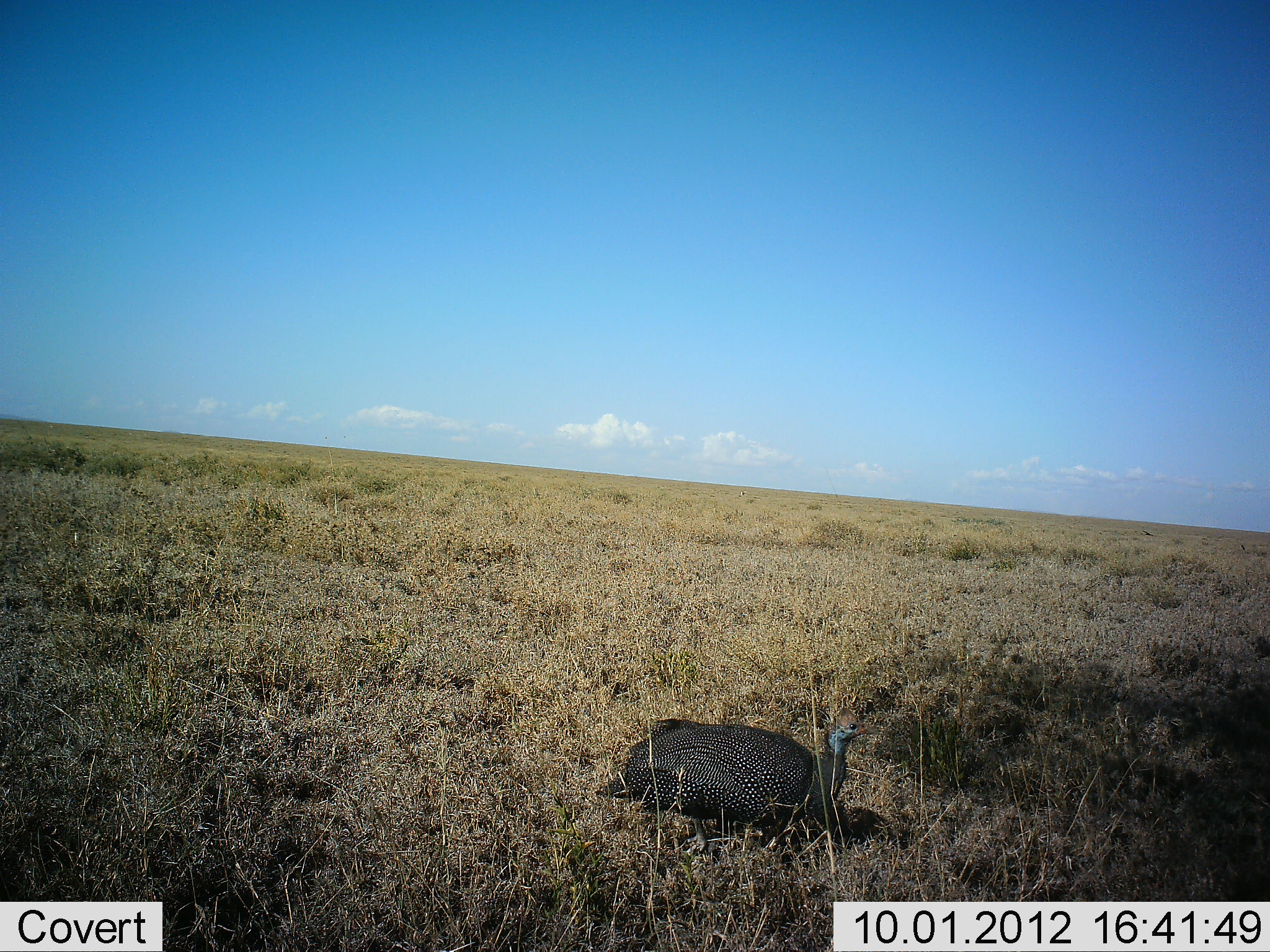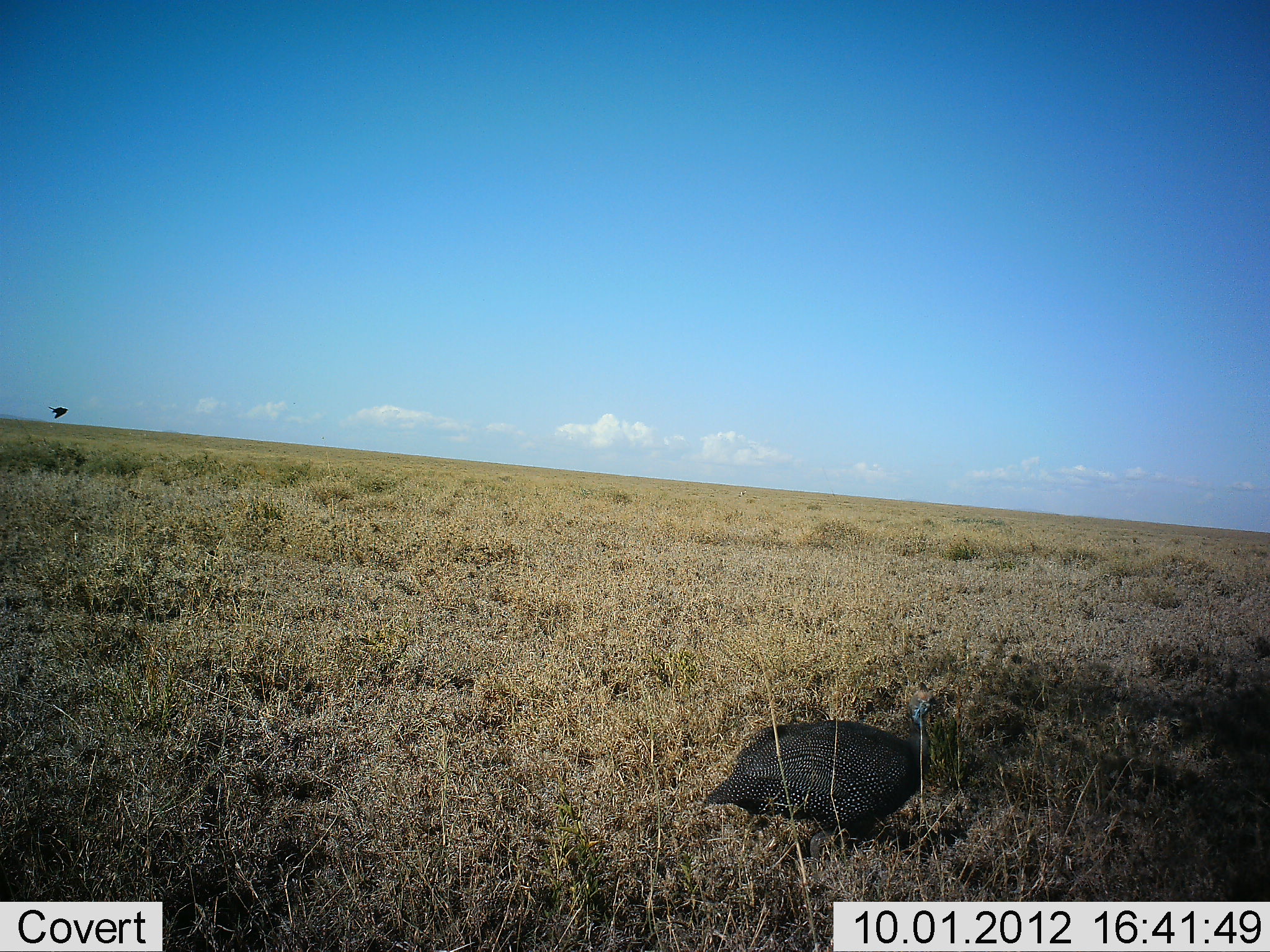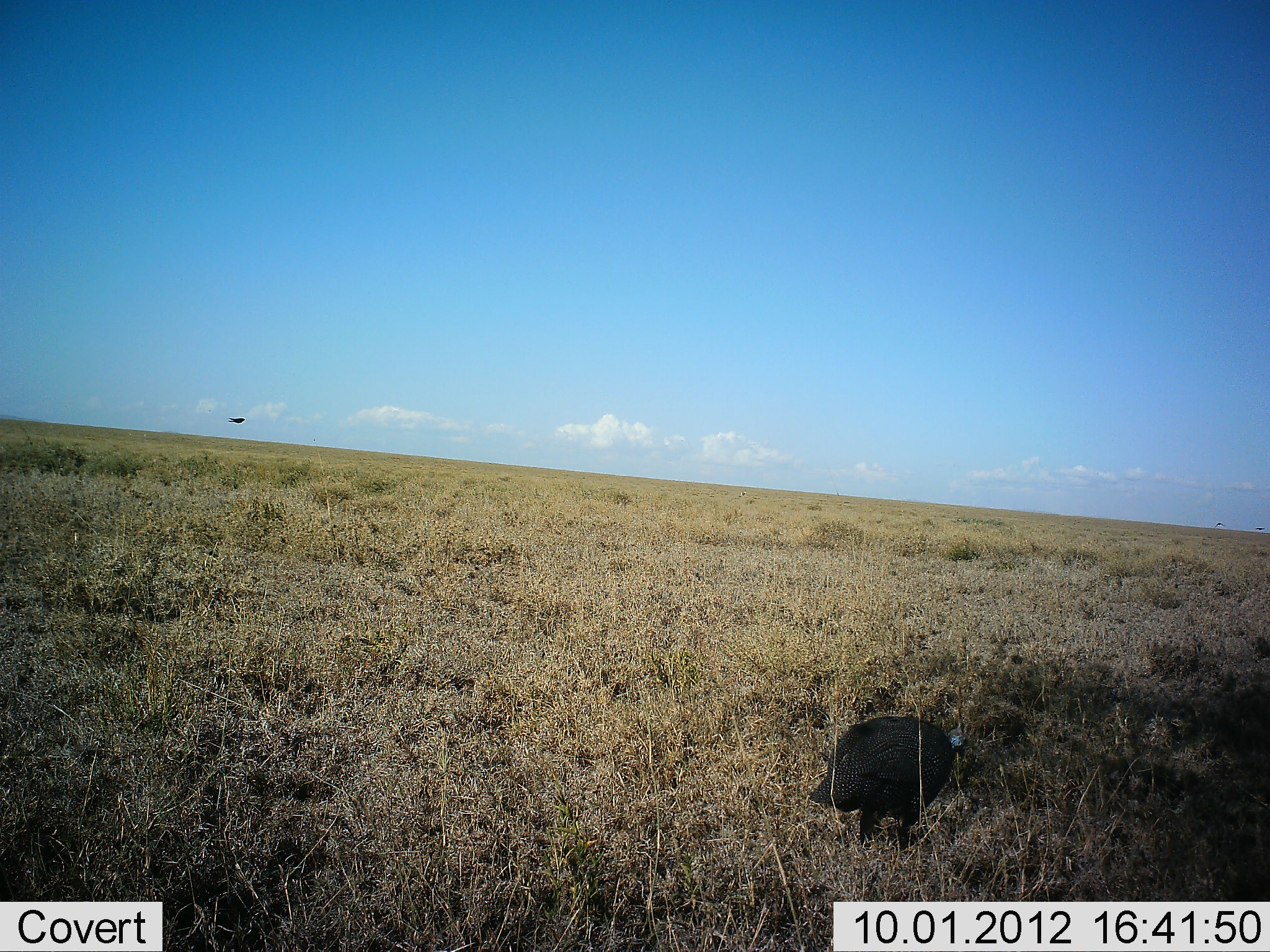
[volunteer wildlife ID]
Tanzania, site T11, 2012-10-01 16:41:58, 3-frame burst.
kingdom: Animalia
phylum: Chordata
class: Aves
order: Galliformes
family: Numididae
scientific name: Numididae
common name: guinea fowl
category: guineafowl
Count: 1.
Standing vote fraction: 0%.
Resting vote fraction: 0%.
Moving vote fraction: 100%.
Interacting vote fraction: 0%.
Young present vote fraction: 0%.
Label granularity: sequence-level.